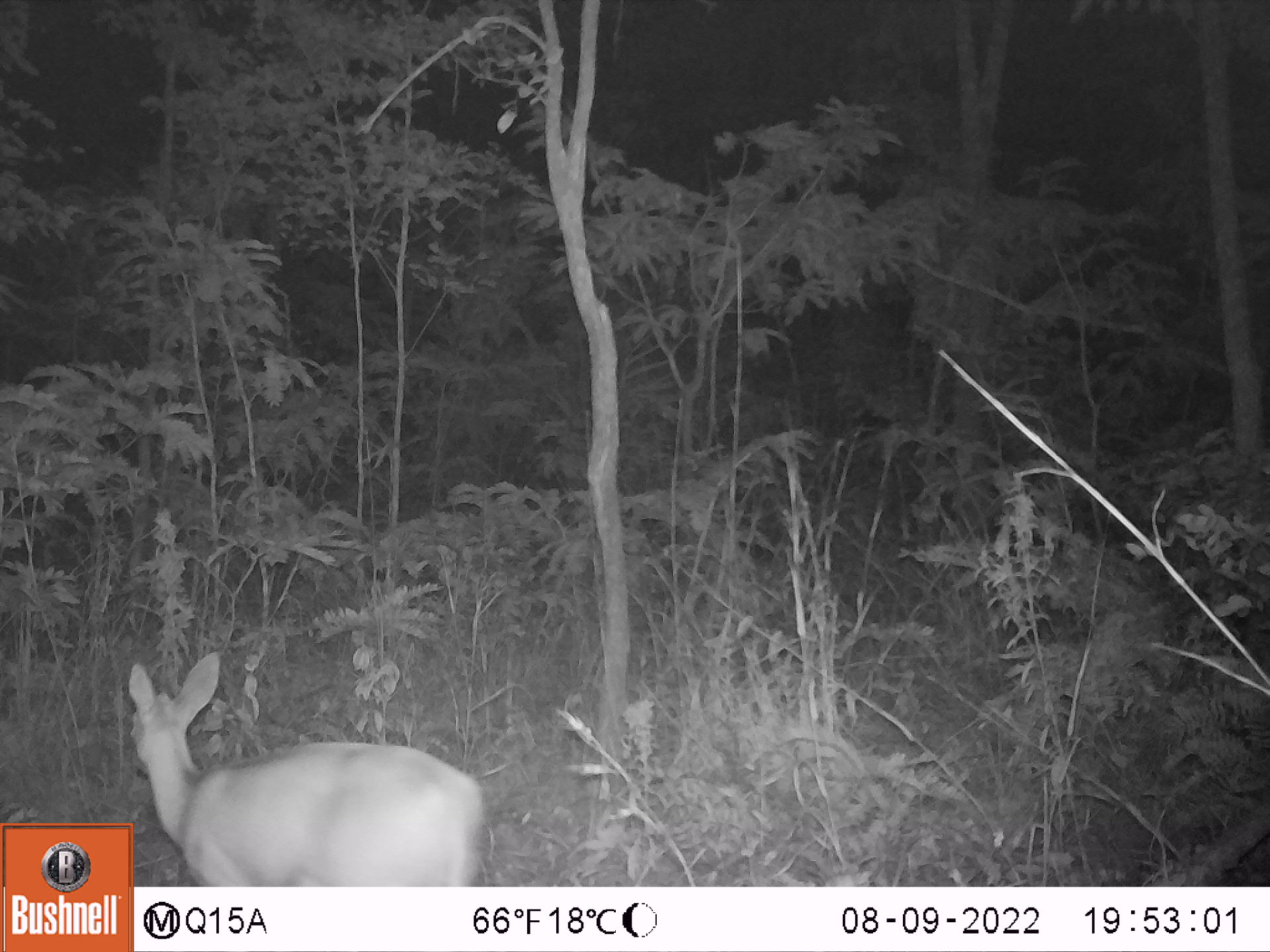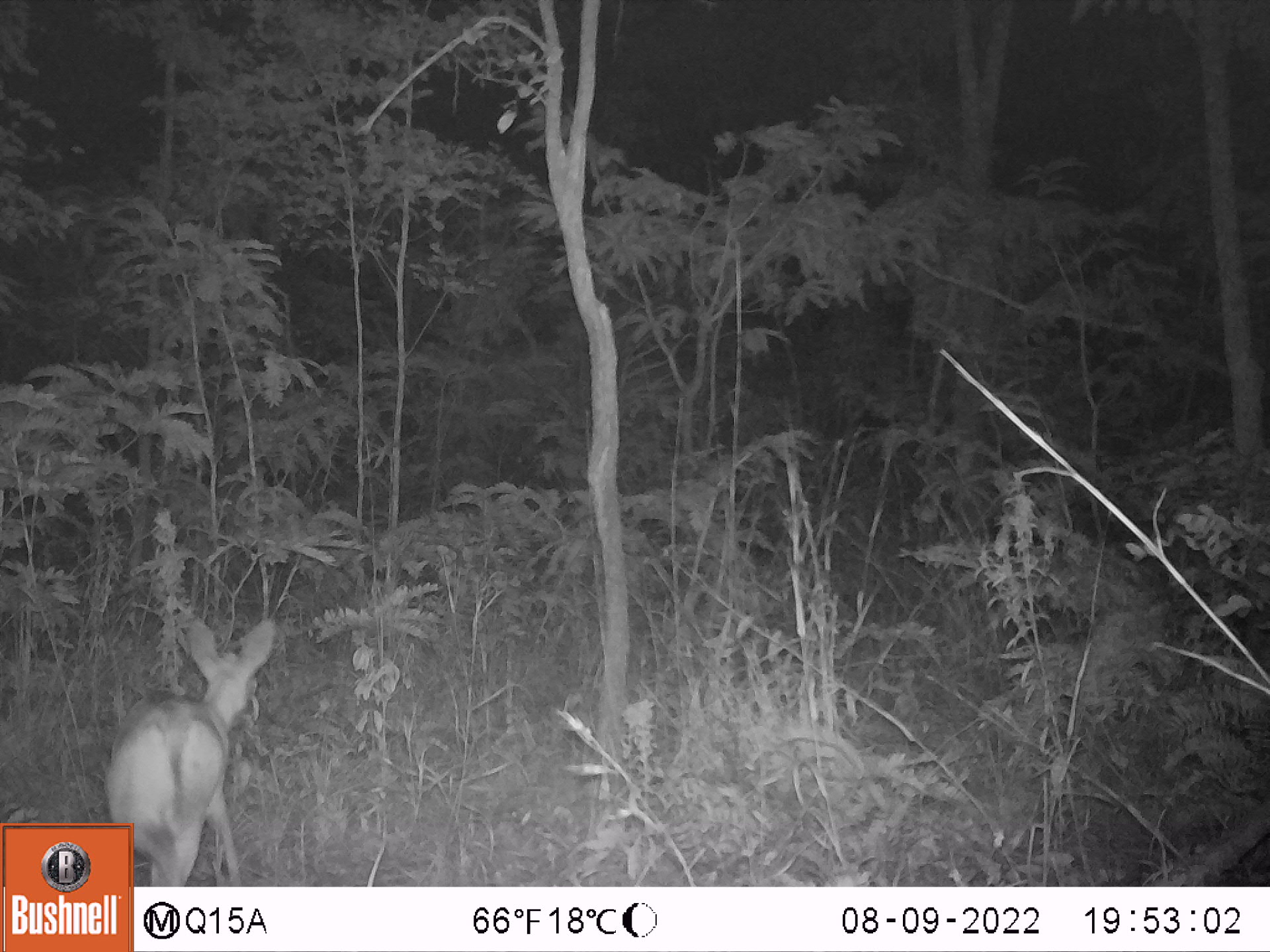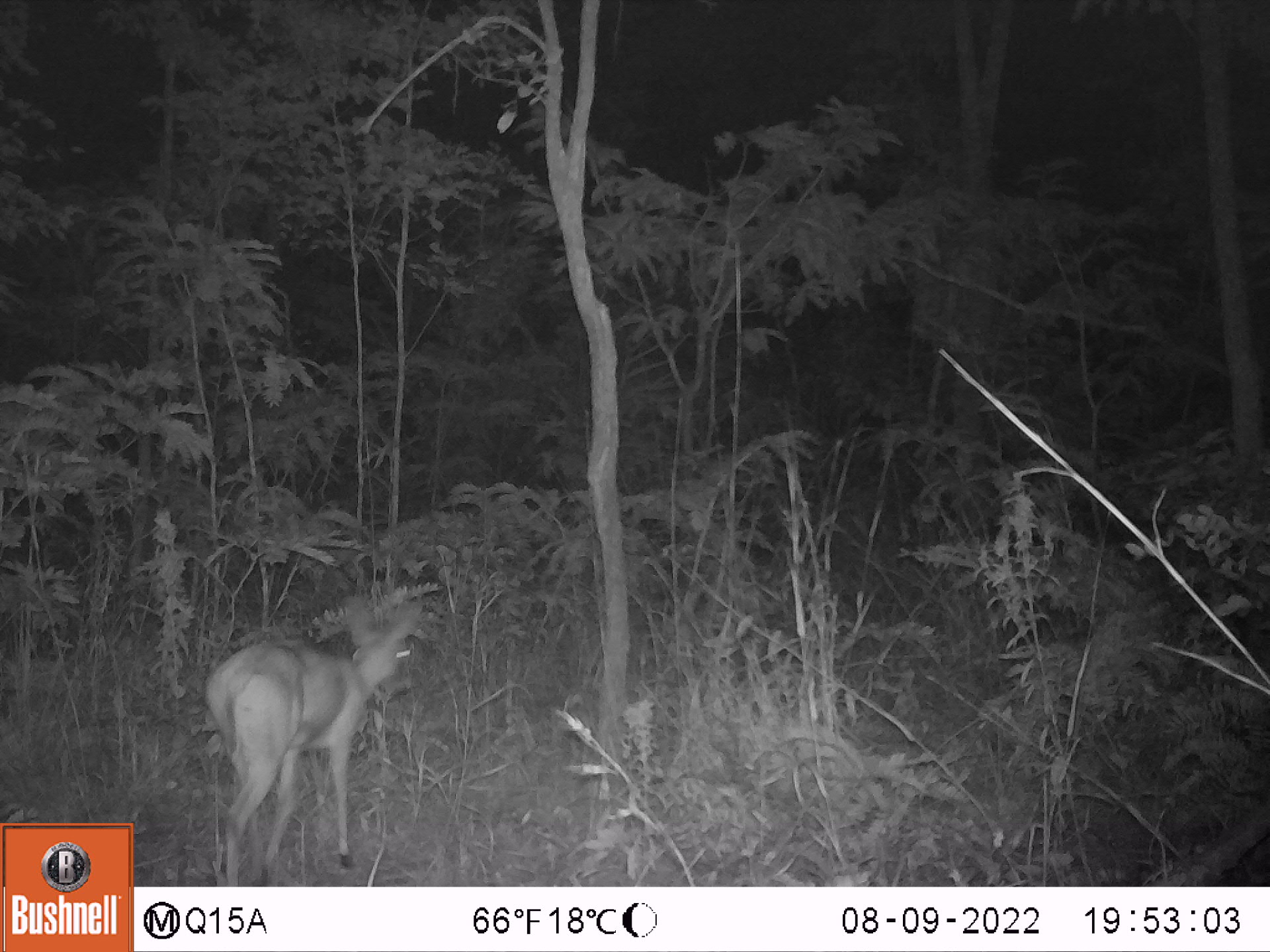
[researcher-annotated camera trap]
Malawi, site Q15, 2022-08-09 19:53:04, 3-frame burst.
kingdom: Animalia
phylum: Chordata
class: Mammalia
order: Artiodactyla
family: Bovidae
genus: Sylvicapra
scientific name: Sylvicapra grimmia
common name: common duiker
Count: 1.